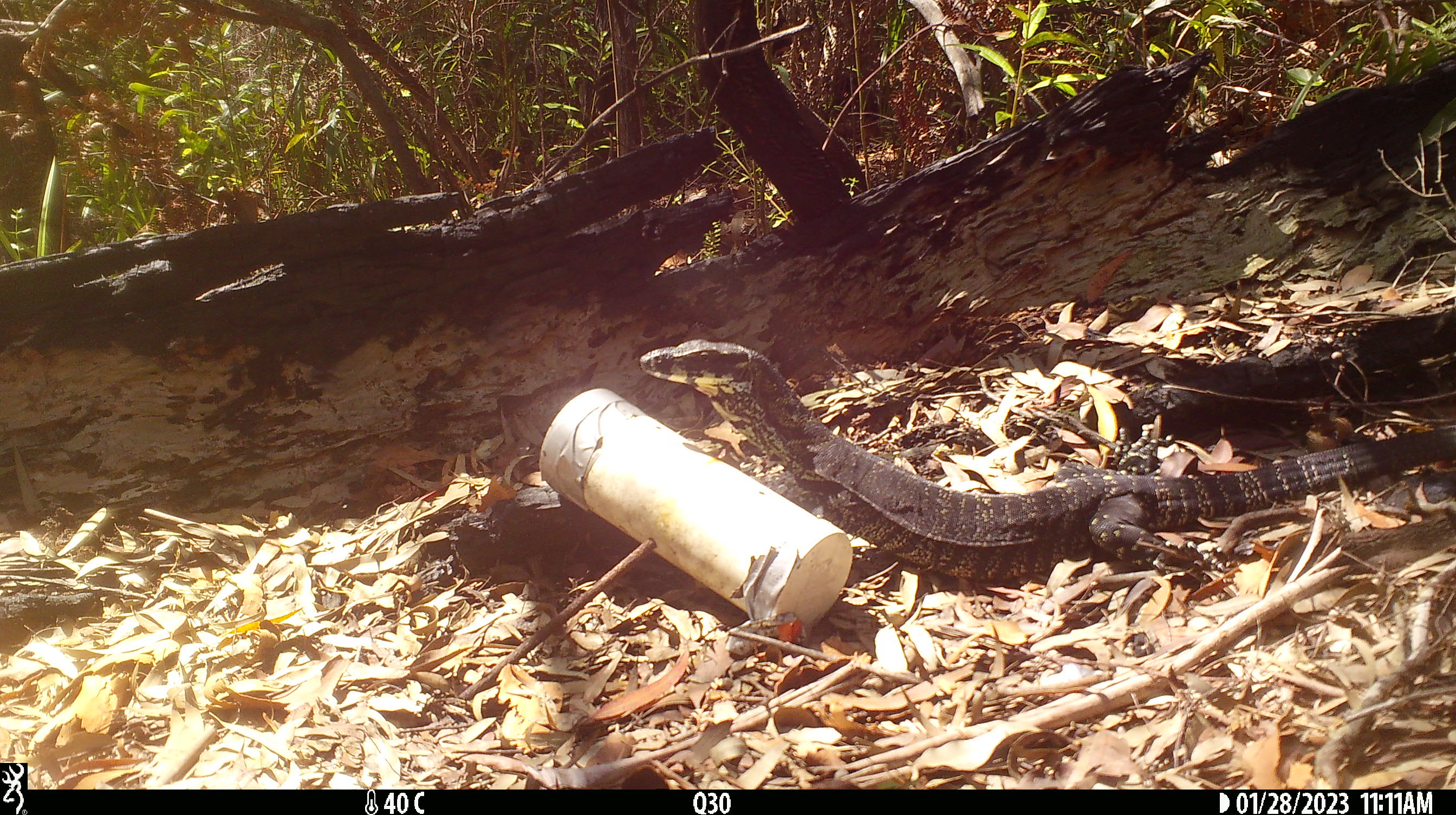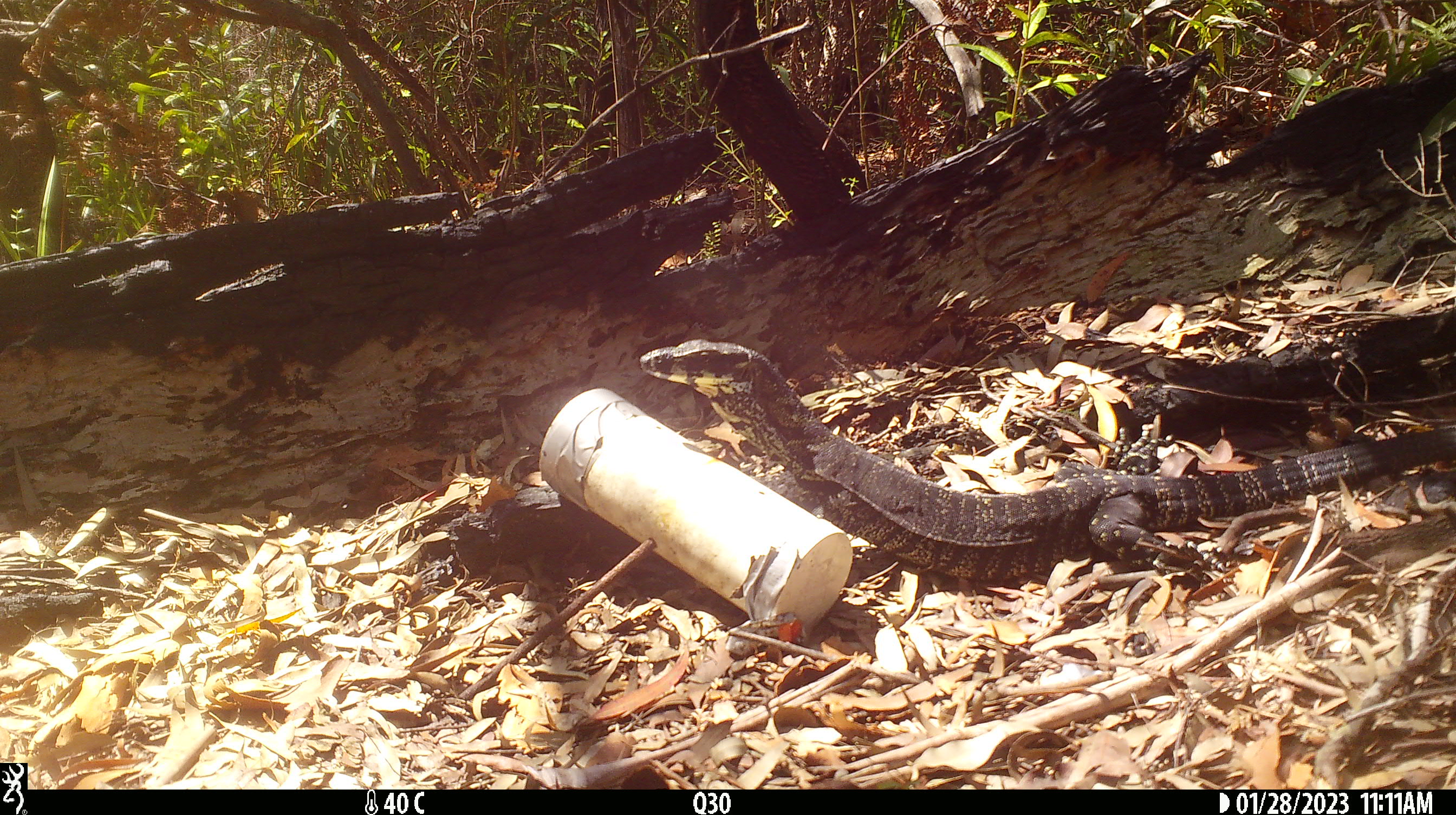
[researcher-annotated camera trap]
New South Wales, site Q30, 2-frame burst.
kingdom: Animalia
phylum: Chordata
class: Reptilia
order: Squamata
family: Varanidae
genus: Varanus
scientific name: Varanus varius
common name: lace monitor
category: goanna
Goanna (lace monitor) (Varanus varius).